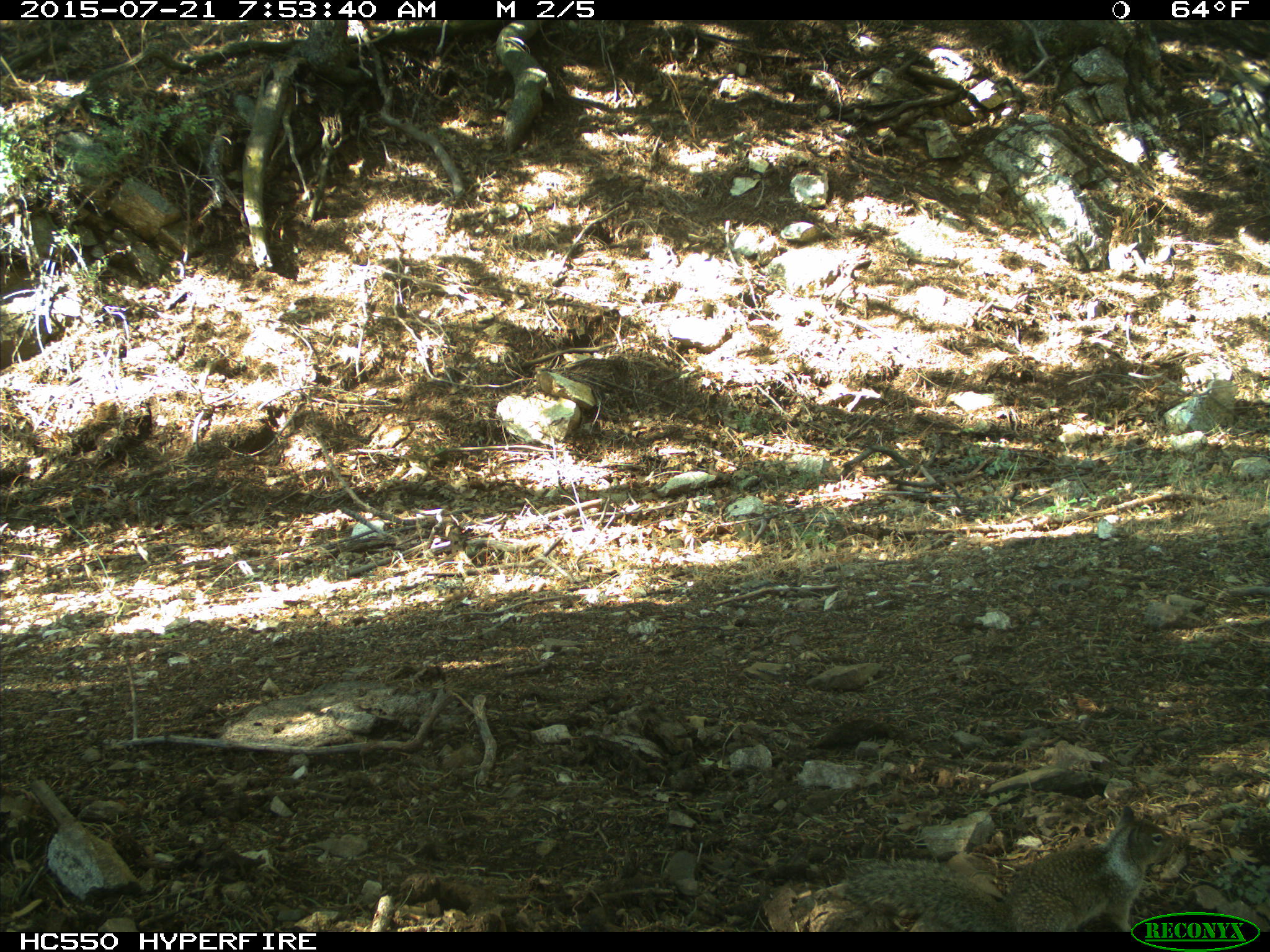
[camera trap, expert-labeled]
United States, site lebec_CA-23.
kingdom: Animalia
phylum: Chordata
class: Mammalia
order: Rodentia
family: Sciuridae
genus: Otospermophilus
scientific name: Otospermophilus beecheyi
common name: california ground squirrel